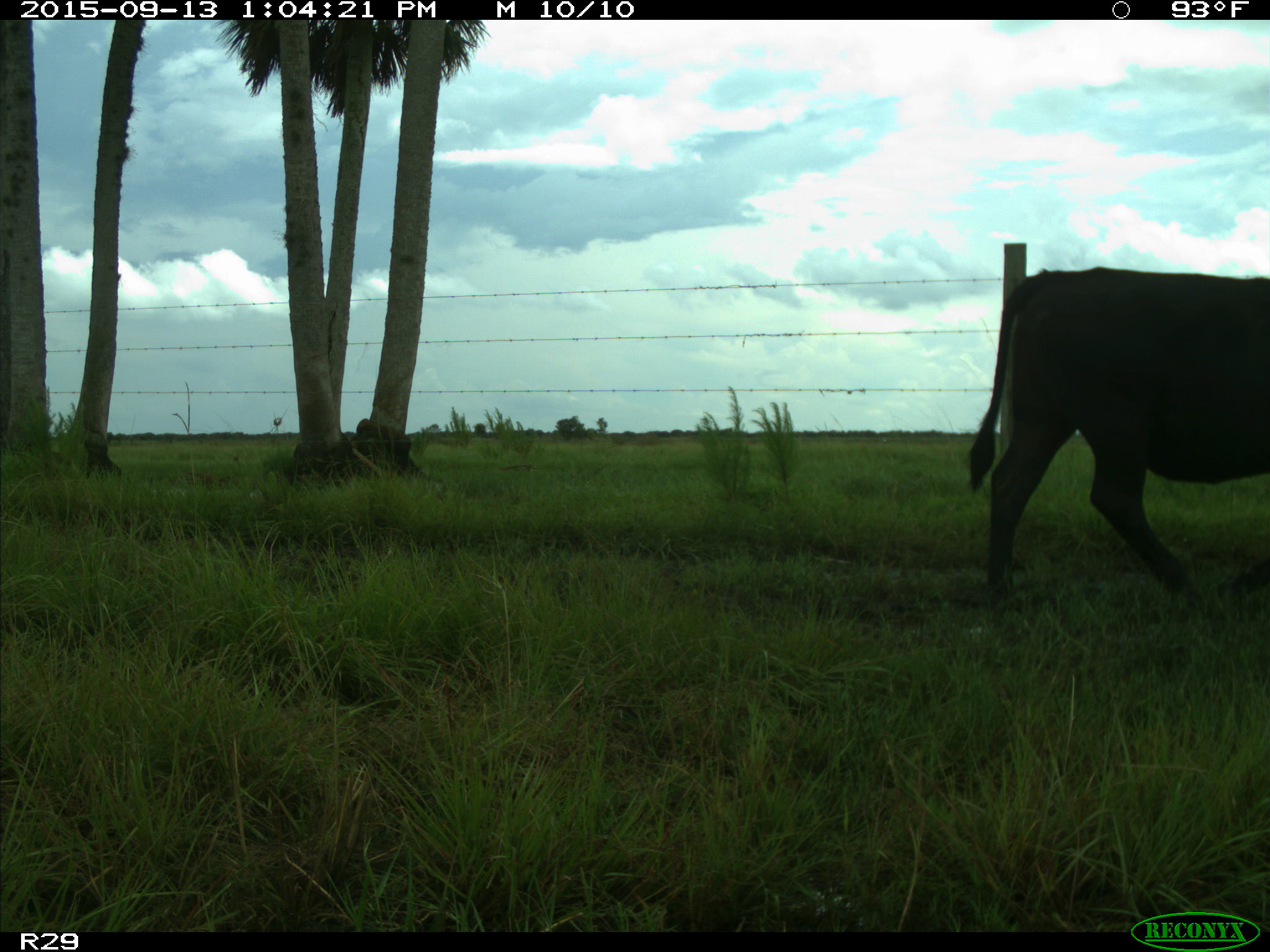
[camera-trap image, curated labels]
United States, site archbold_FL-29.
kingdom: Animalia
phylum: Chordata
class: Mammalia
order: Artiodactyla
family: Bovidae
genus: Bos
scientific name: Bos taurus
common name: domestic cow